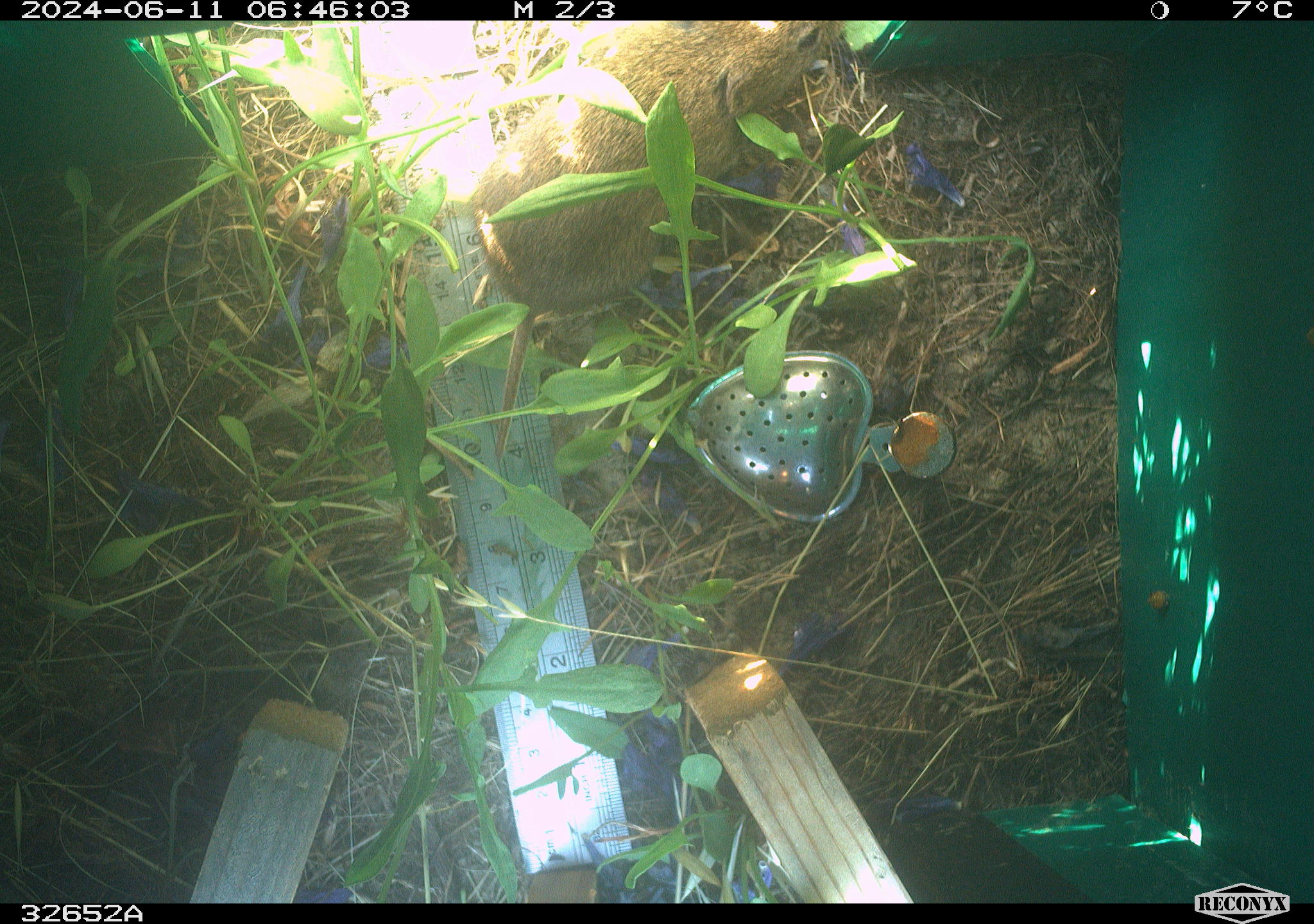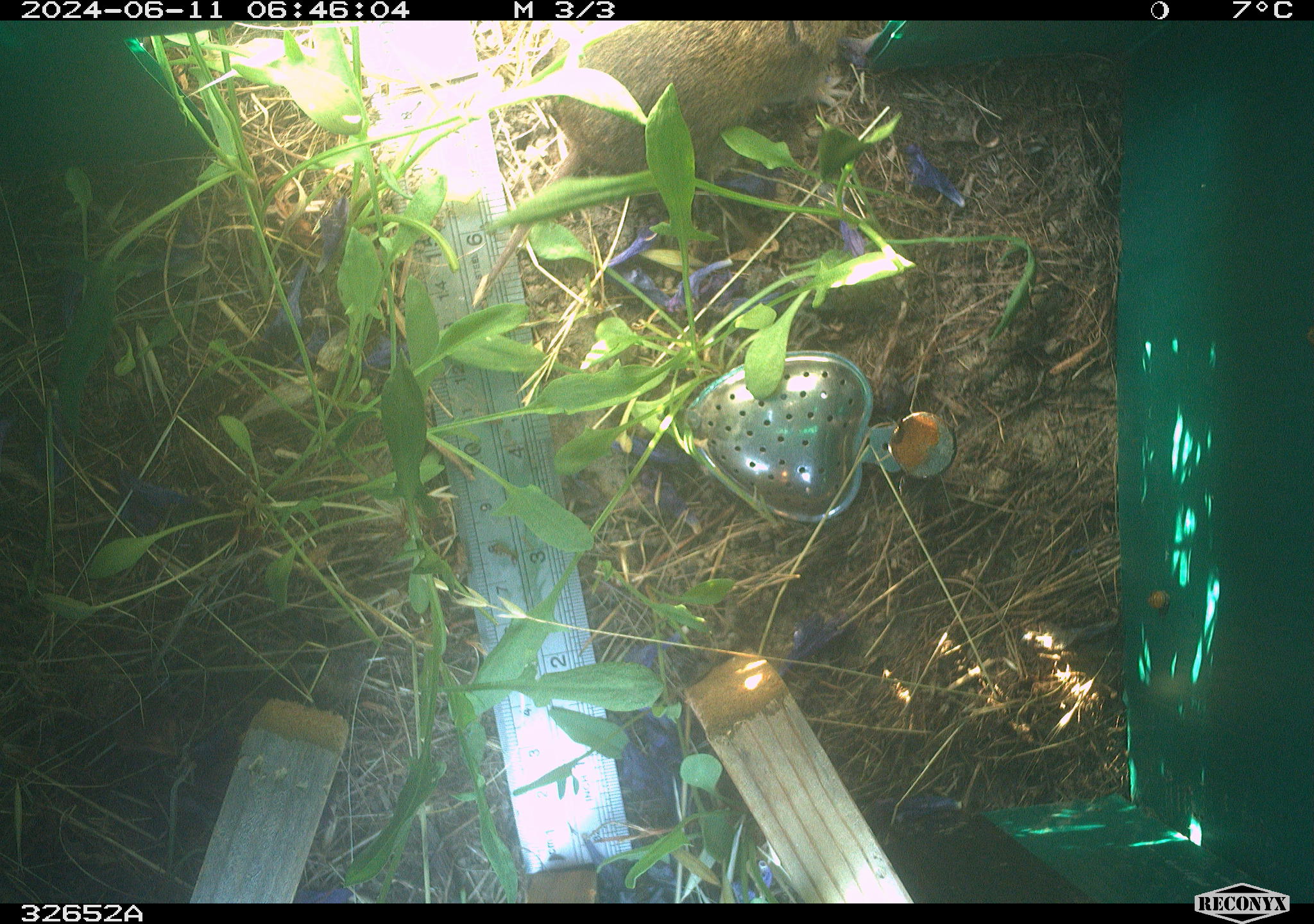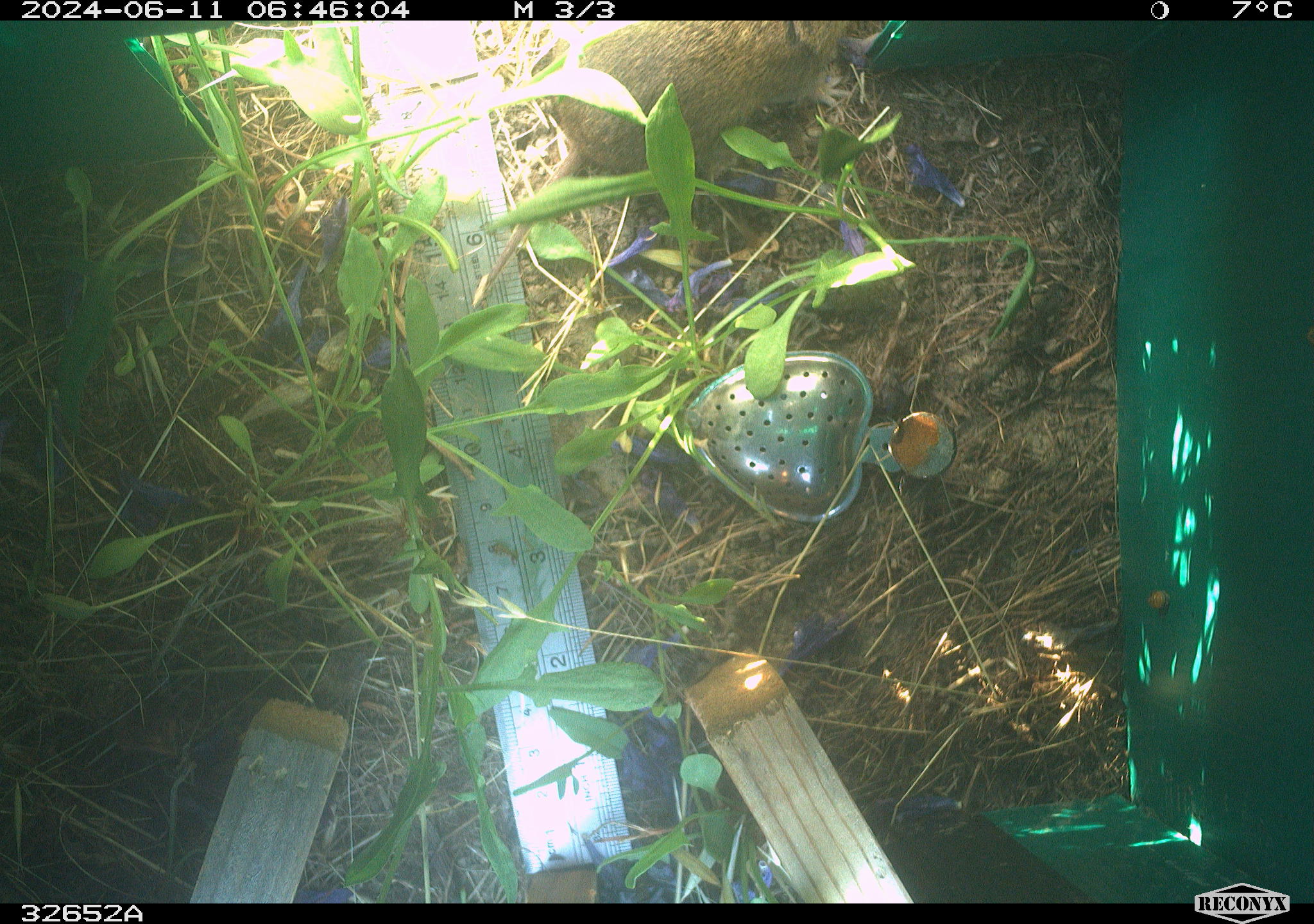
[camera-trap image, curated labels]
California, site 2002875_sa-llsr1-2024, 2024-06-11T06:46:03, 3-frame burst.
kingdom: Animalia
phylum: Chordata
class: Mammalia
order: Rodentia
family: Cricetidae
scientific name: Arvicolinae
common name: voles, lemmings, and muskrats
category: arvicolinae subfamily